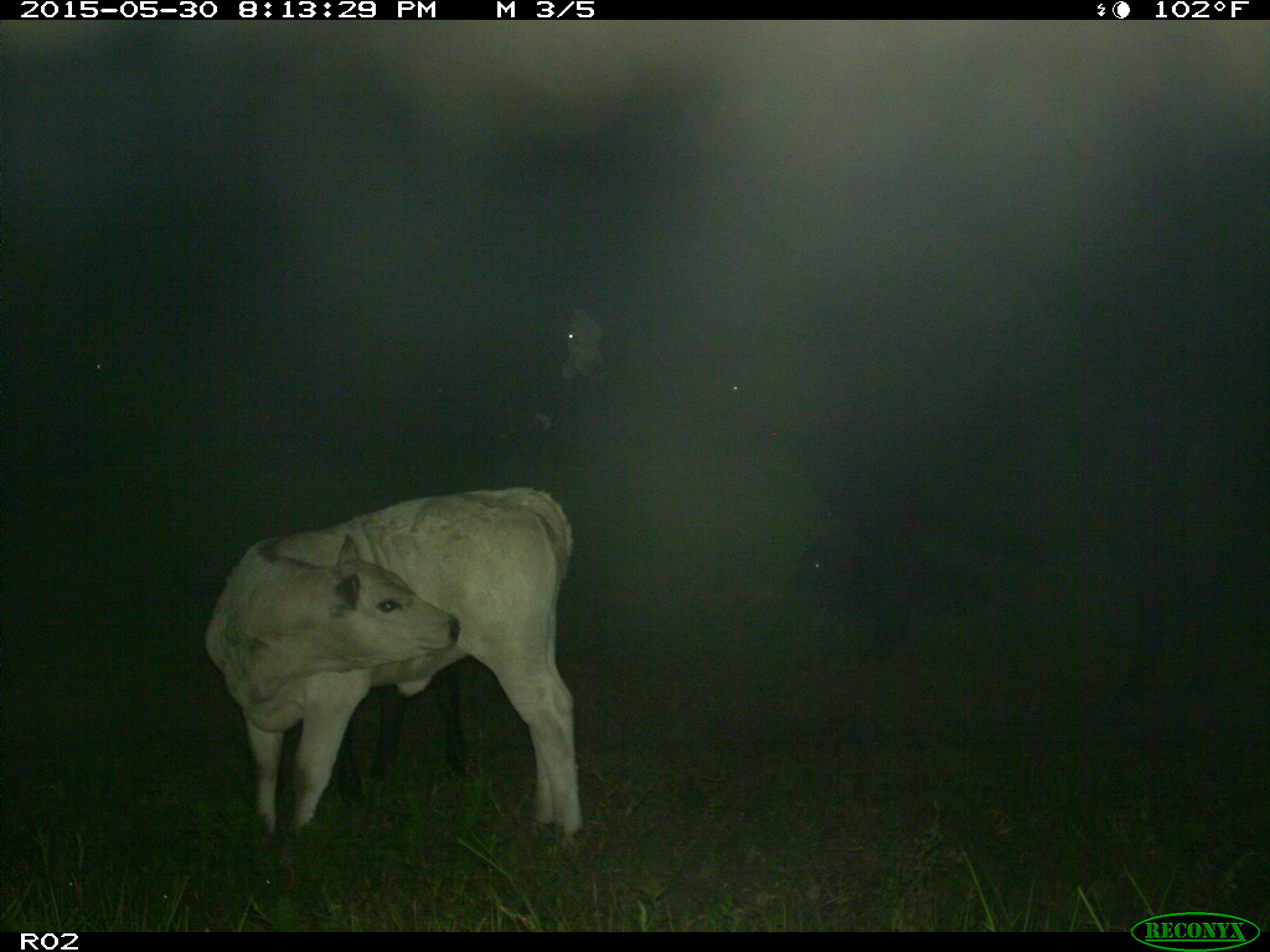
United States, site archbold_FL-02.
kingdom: Animalia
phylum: Chordata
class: Mammalia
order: Artiodactyla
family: Bovidae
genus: Bos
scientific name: Bos taurus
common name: domestic cow